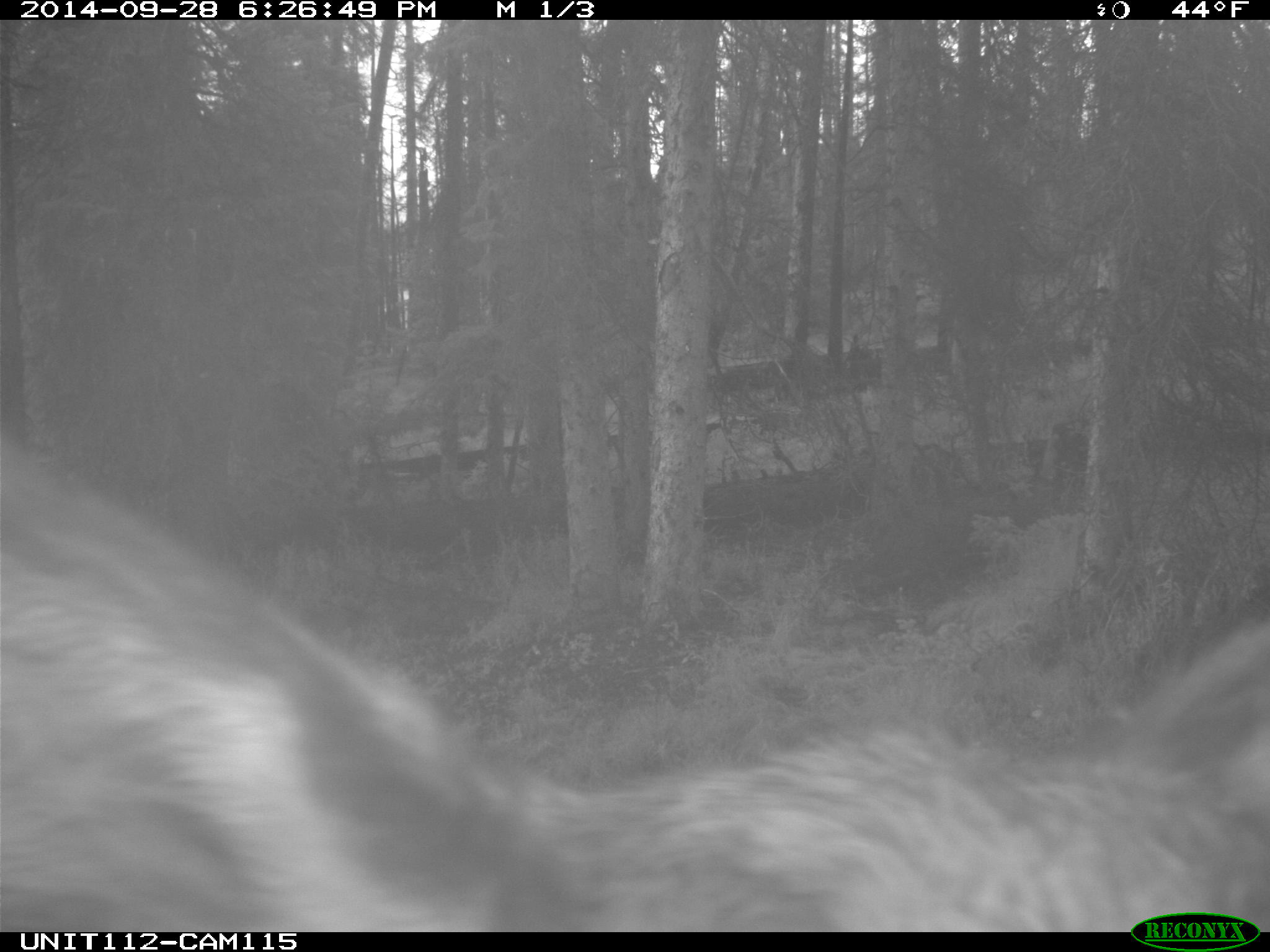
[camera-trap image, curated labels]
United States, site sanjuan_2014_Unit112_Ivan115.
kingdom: Animalia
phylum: Chordata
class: Mammalia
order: Artiodactyla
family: Cervidae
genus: Cervus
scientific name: Cervus elaphus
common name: red deer